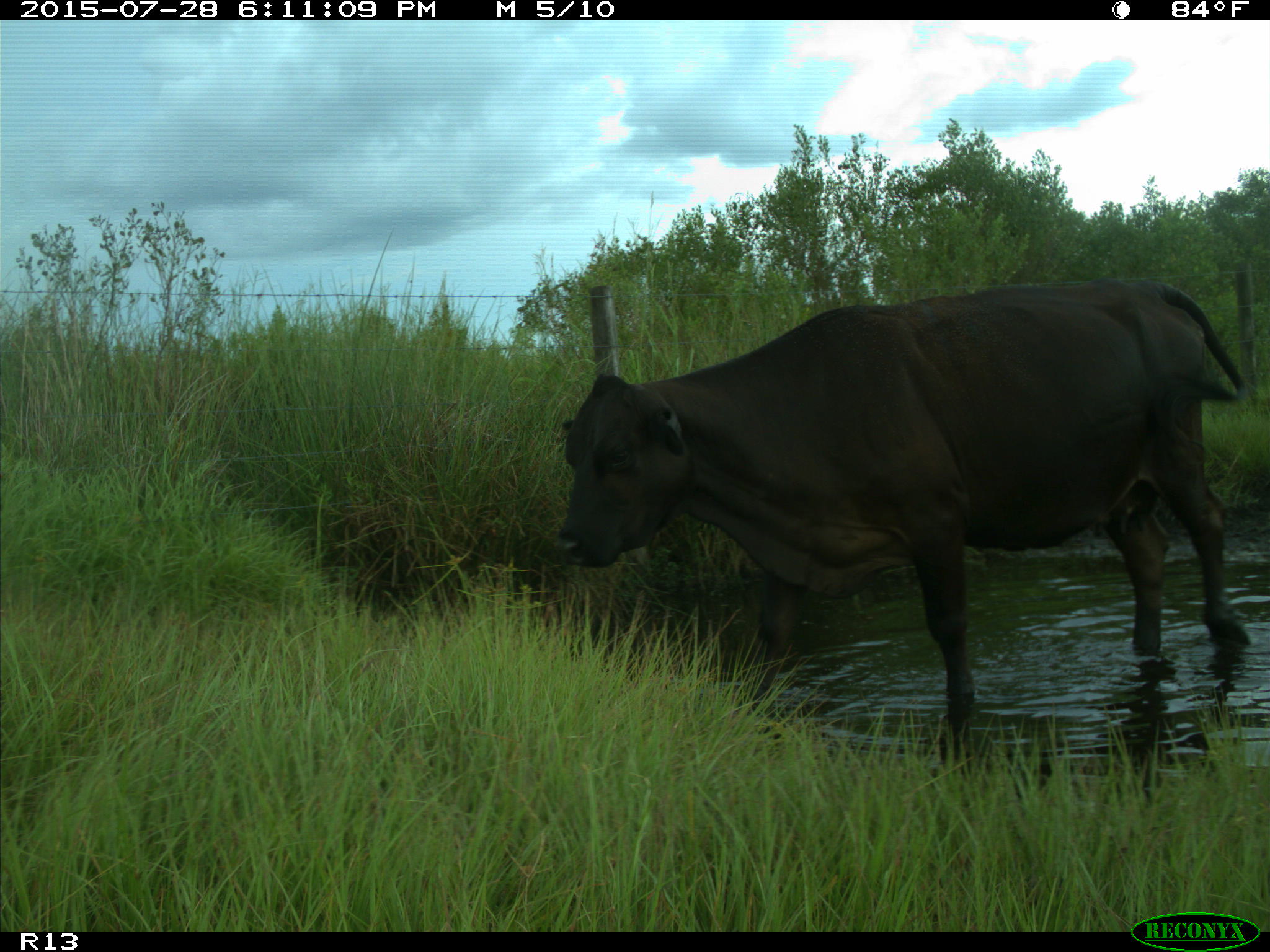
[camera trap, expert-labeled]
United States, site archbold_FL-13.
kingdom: Animalia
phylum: Chordata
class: Mammalia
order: Artiodactyla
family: Bovidae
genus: Bos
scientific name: Bos taurus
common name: domestic cow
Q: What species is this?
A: Bos taurus (domestic cow).